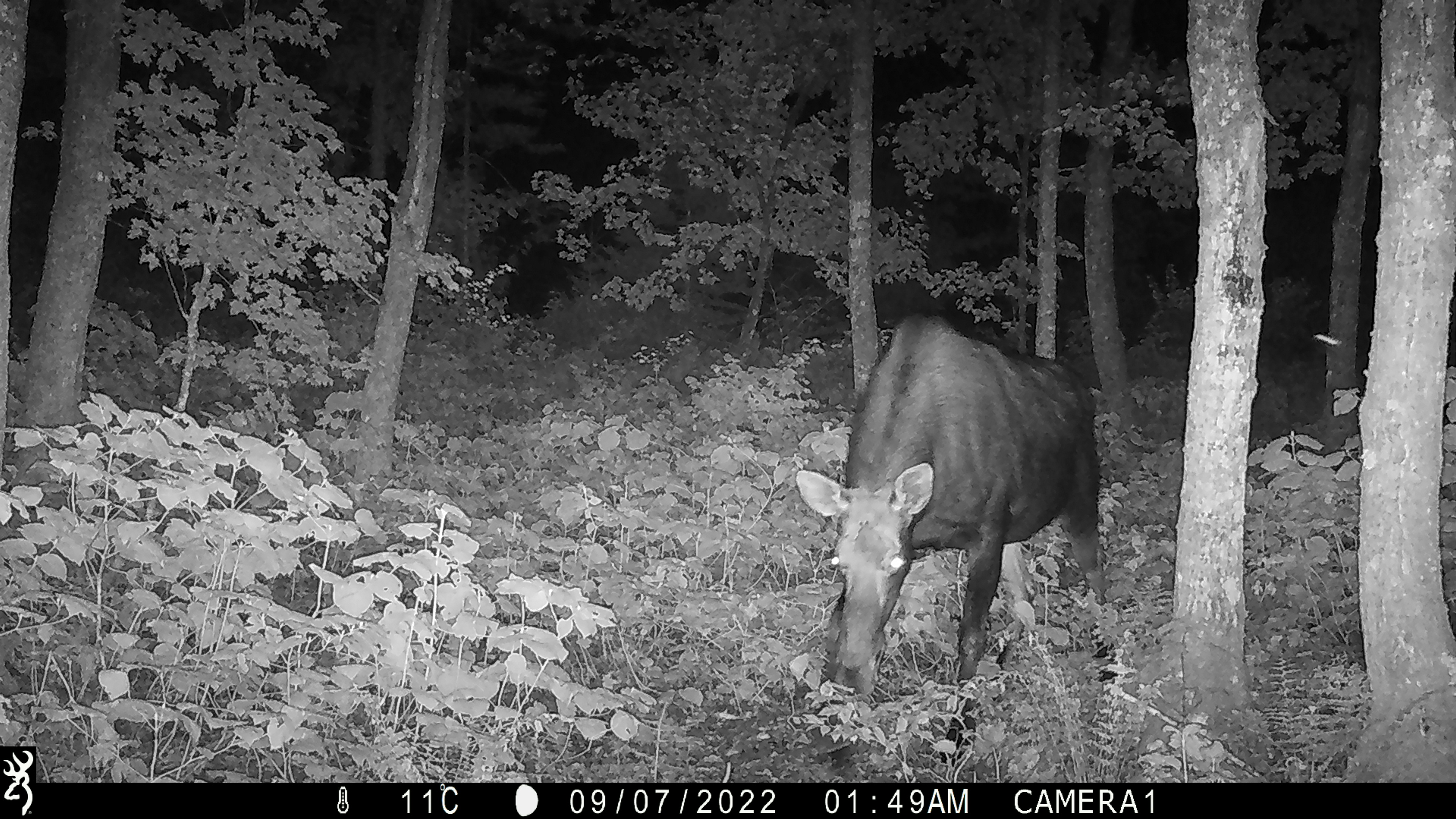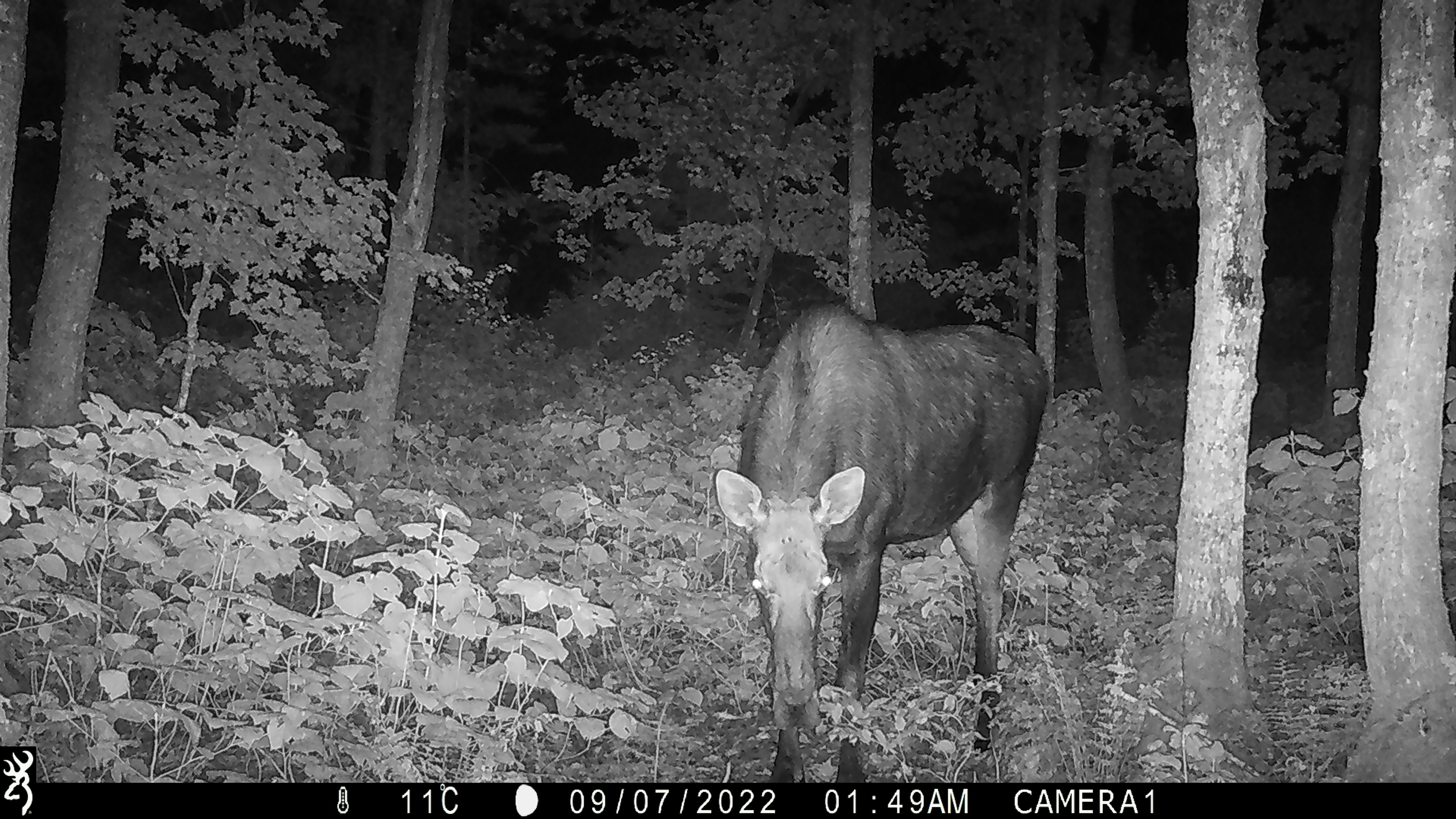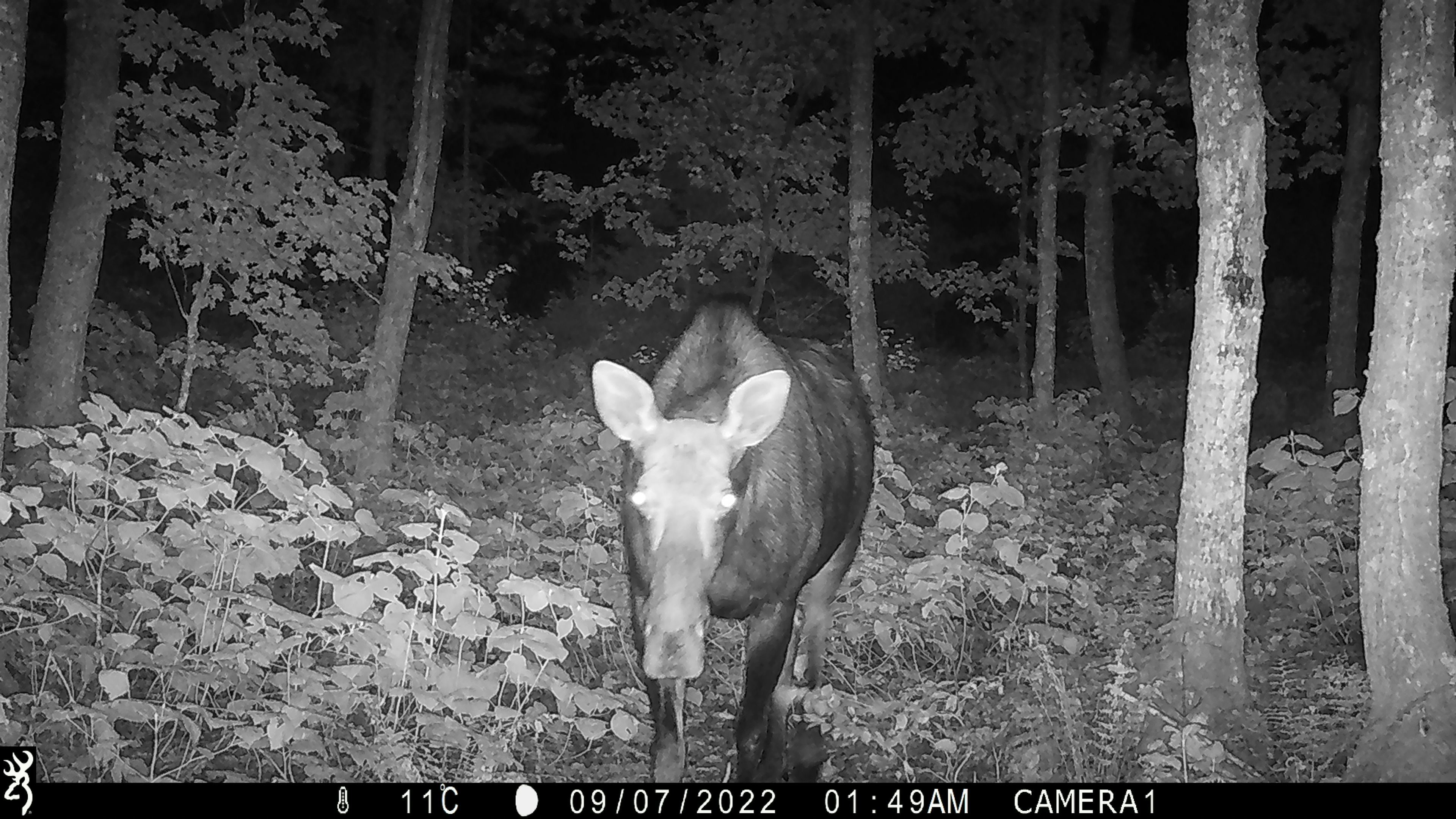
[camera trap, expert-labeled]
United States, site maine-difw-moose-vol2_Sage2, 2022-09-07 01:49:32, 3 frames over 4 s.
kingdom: Animalia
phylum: Chordata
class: Mammalia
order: Artiodactyla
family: Cervidae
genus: Alces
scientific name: Alces alces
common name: moose